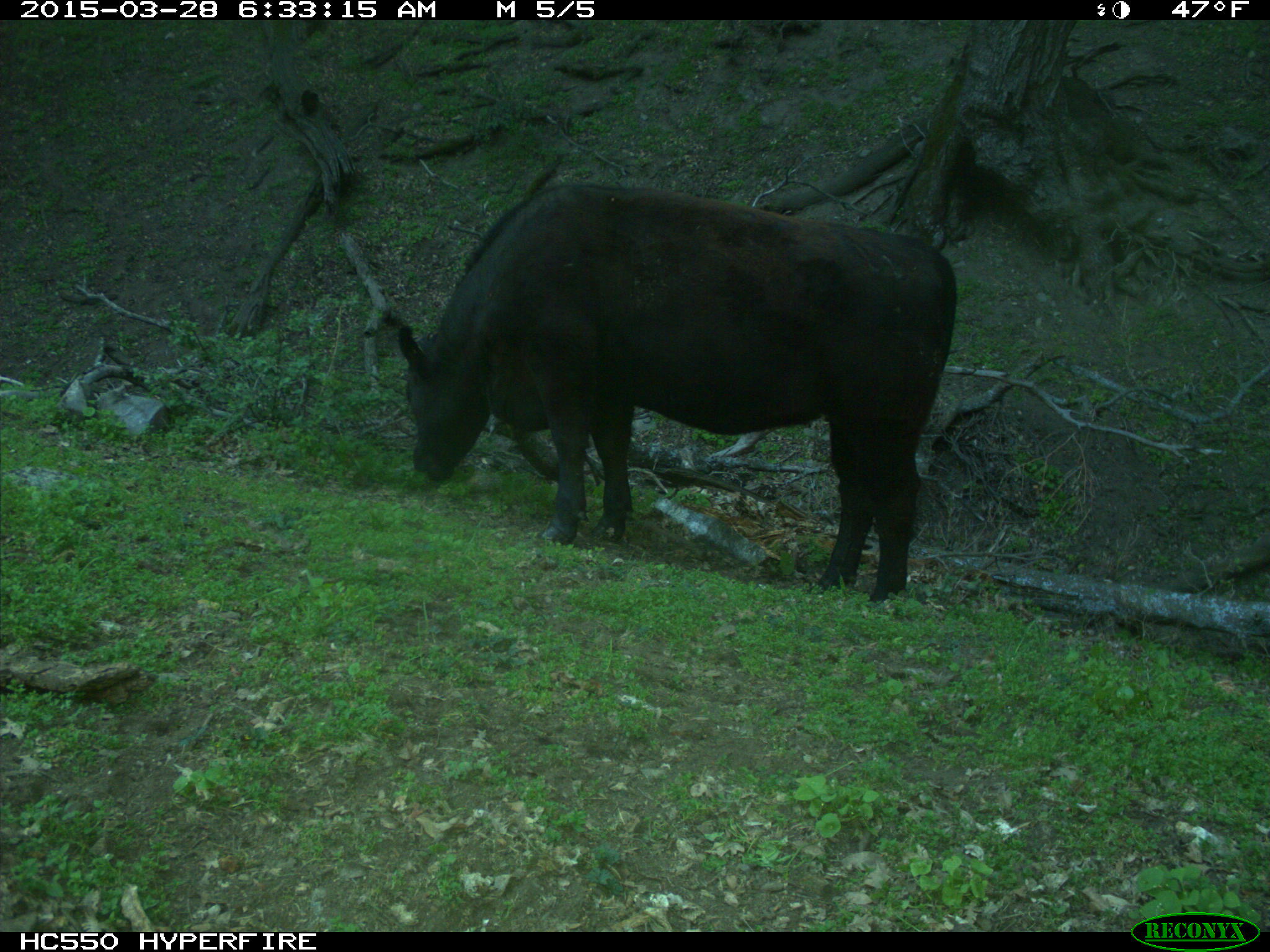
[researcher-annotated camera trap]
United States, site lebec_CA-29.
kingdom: Animalia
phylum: Chordata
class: Mammalia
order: Artiodactyla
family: Bovidae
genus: Bos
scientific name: Bos taurus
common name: domestic cow